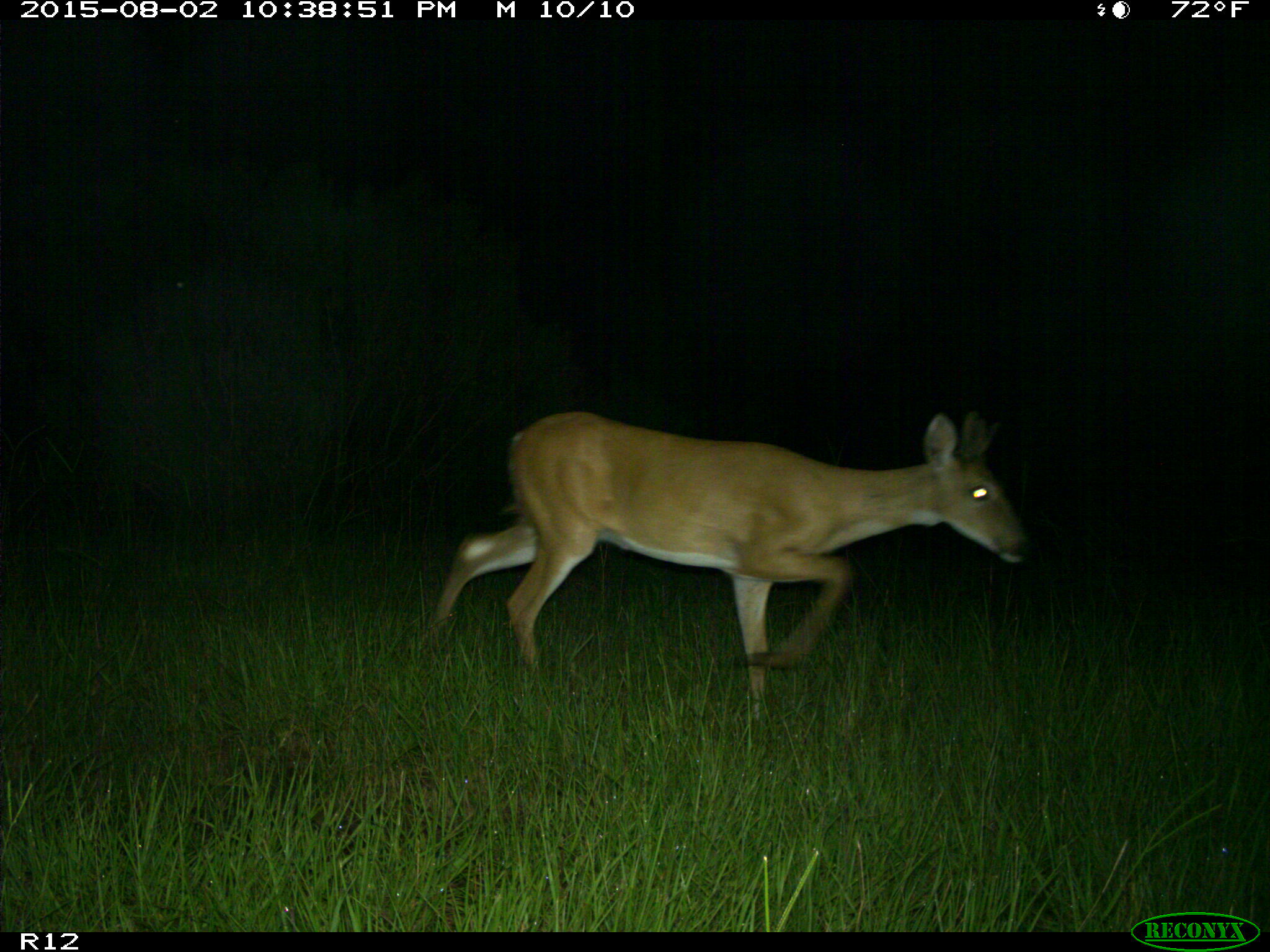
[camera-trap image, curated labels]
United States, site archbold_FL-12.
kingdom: Animalia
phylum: Chordata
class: Mammalia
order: Artiodactyla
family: Cervidae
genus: Odocoileus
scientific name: Odocoileus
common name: deer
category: unidentified deer